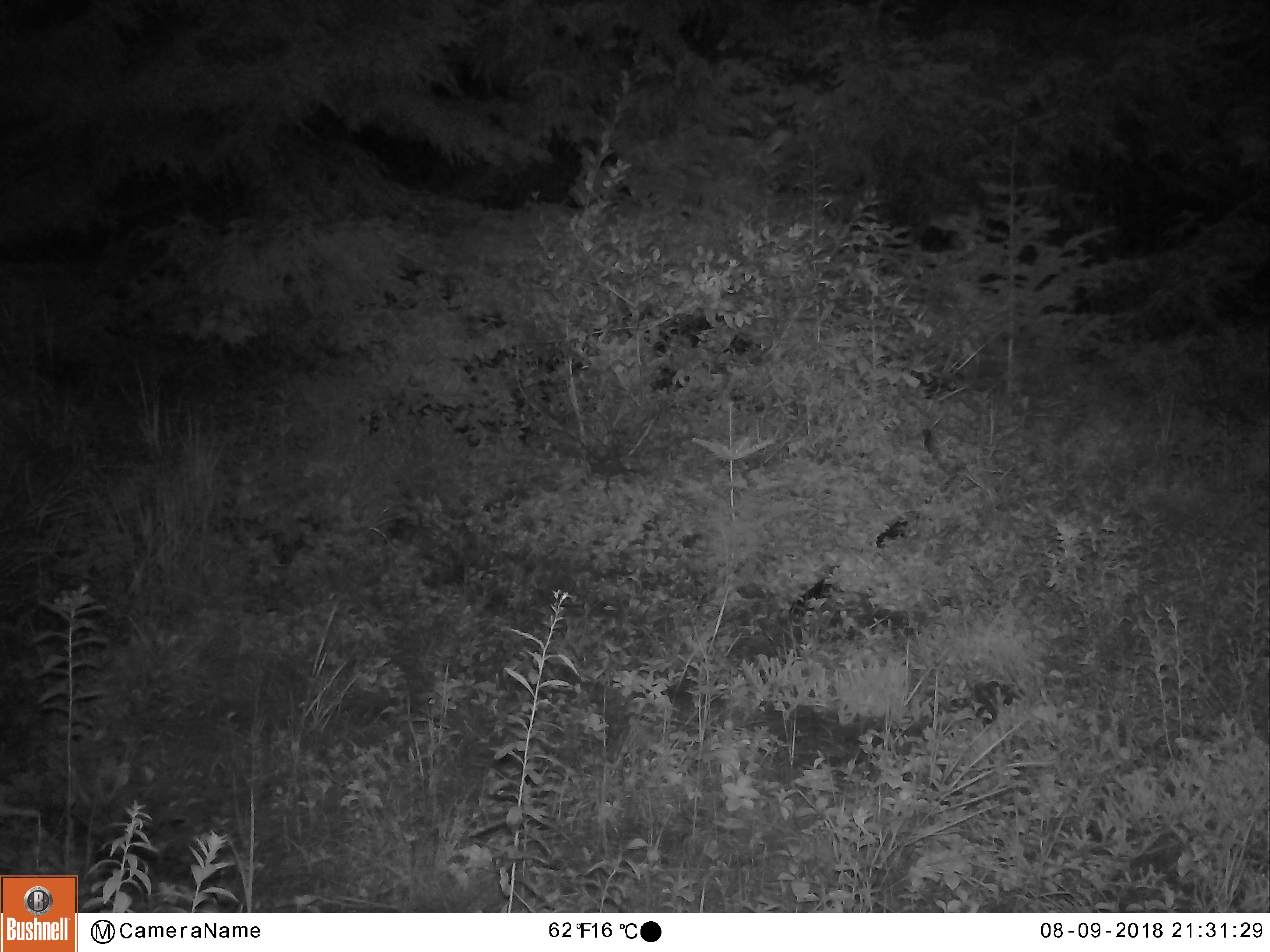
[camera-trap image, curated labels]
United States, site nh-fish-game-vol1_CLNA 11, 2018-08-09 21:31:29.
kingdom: Animalia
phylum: Chordata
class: Mammalia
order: Lagomorpha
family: Leporidae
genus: Lepus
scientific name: Lepus americanus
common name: snowshoe hare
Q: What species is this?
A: Snowshoe hare (Lepus americanus).